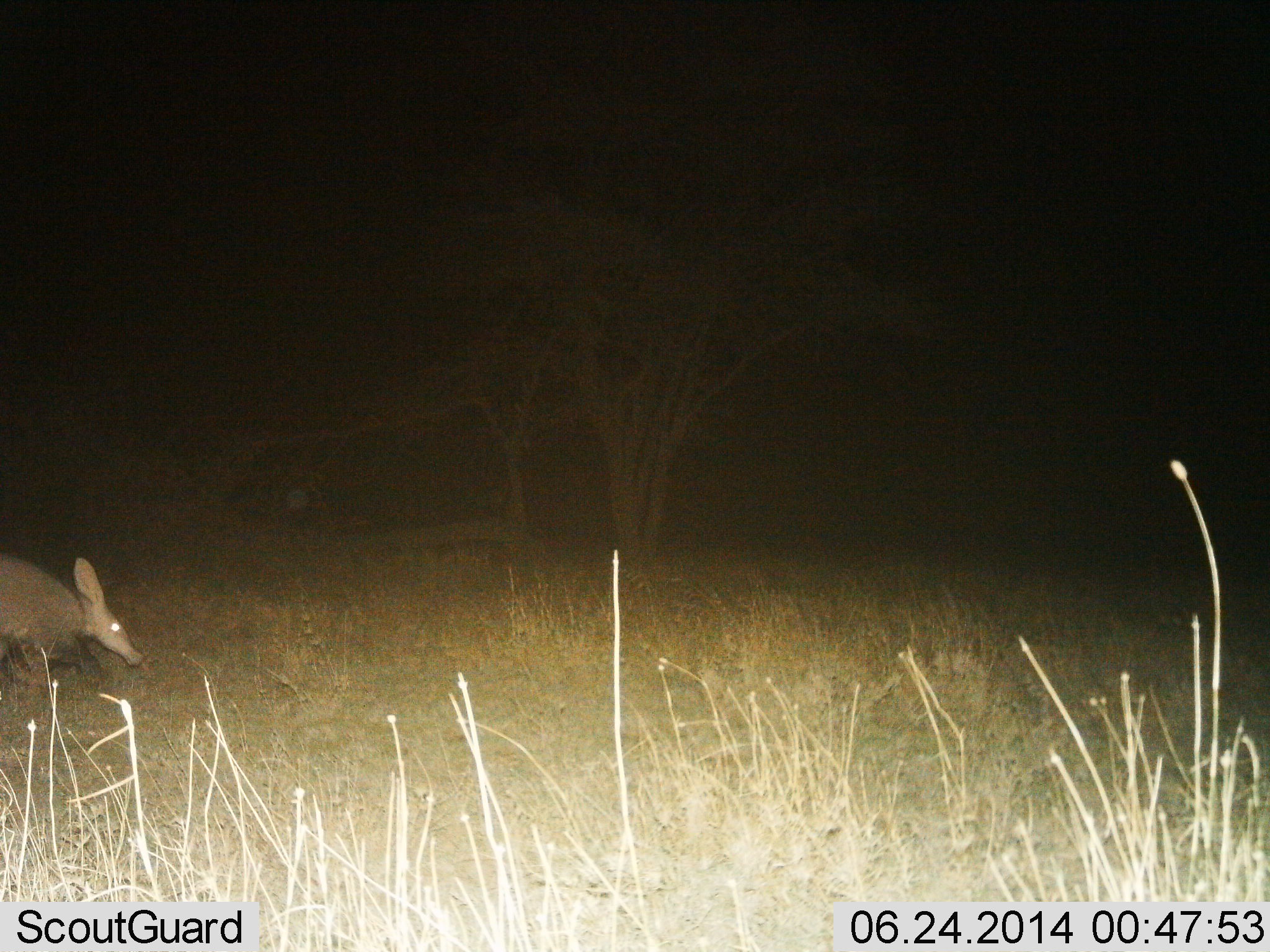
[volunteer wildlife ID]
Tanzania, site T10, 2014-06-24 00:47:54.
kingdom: Animalia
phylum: Chordata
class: Mammalia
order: Tubulidentata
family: Orycteropodidae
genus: Orycteropus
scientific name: Orycteropus afer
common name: aardvark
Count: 1.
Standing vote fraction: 20%.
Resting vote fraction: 10%.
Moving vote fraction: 80%.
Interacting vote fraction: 0%.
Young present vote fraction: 0%.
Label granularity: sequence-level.